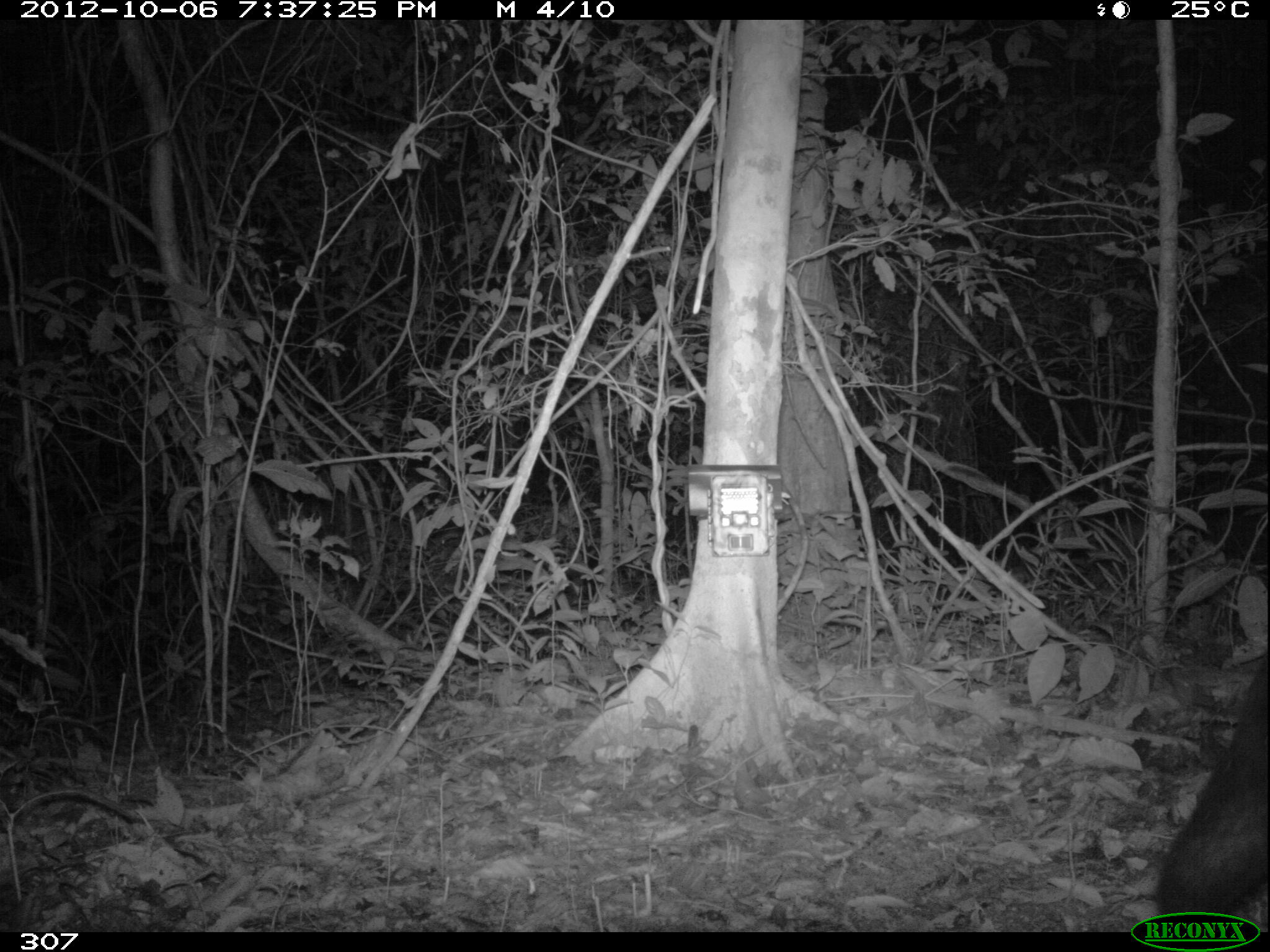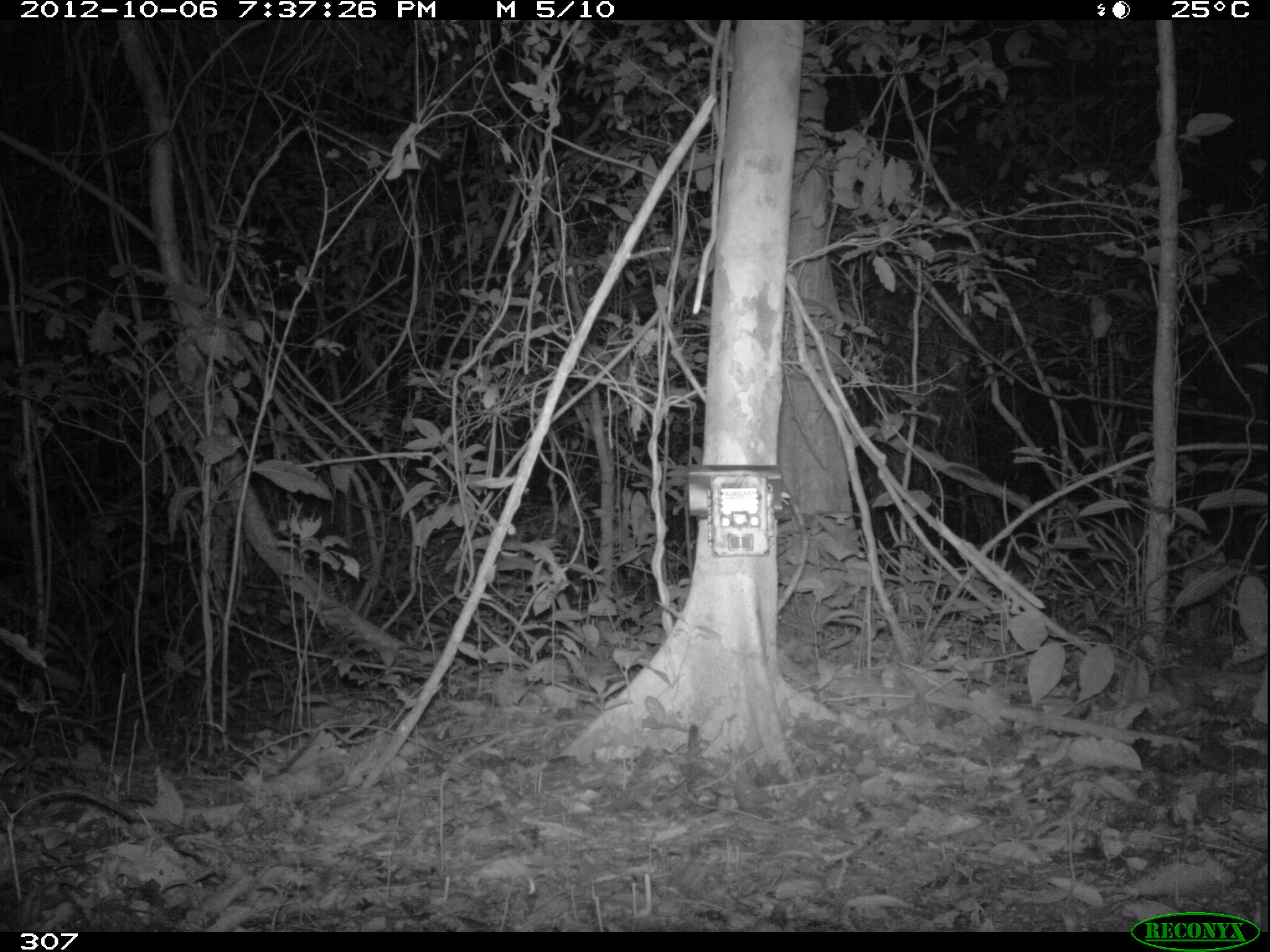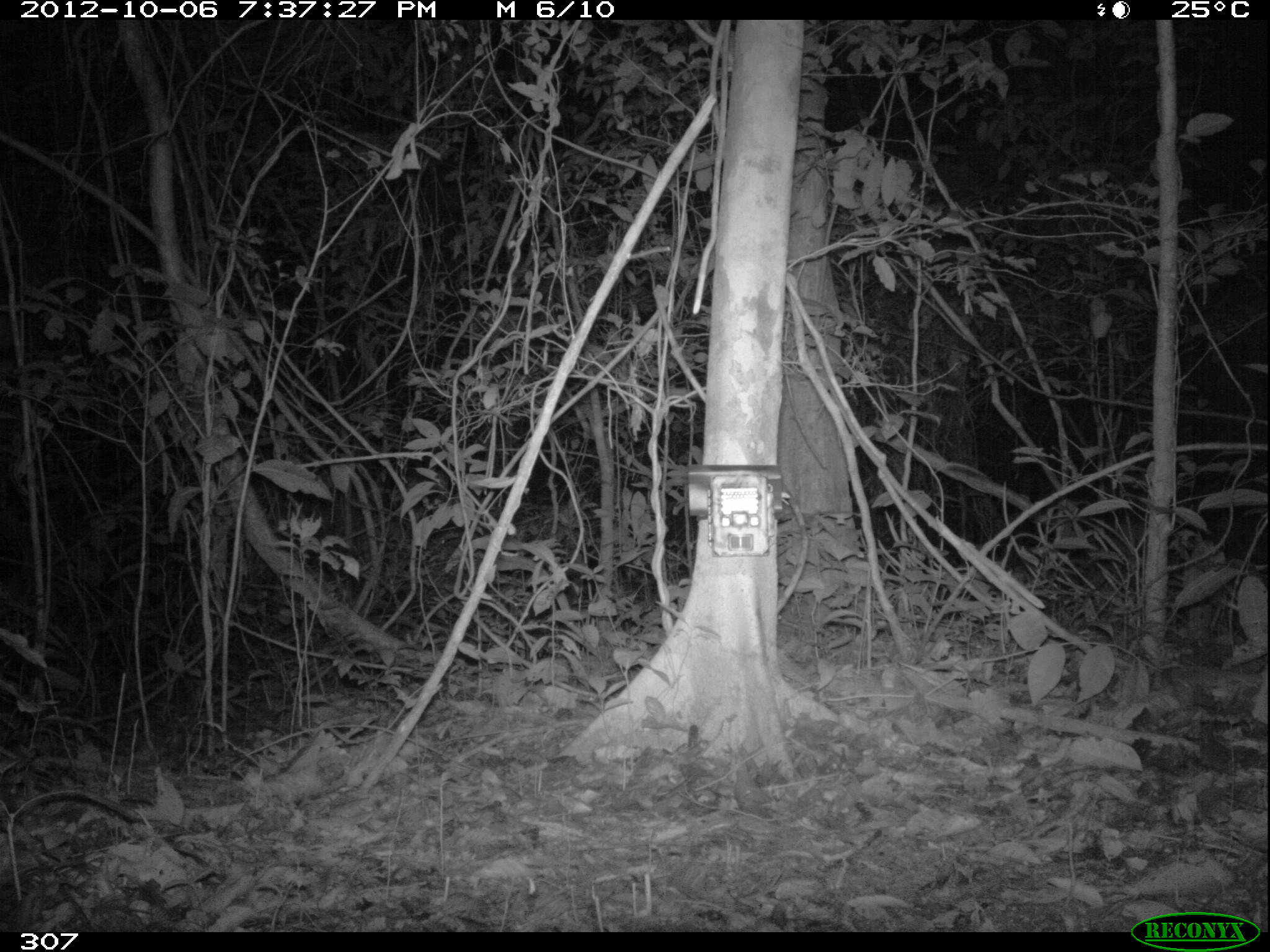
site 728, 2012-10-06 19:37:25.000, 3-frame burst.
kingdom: Animalia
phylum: Chordata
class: Mammalia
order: Carnivora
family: Canidae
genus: Atelocynus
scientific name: Atelocynus microtis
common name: short-eared dog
Atelocynus microtis (short-eared dog).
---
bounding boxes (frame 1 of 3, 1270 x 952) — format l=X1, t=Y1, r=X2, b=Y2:
atelocynus microtis: l=1150, t=649, r=1270, b=932